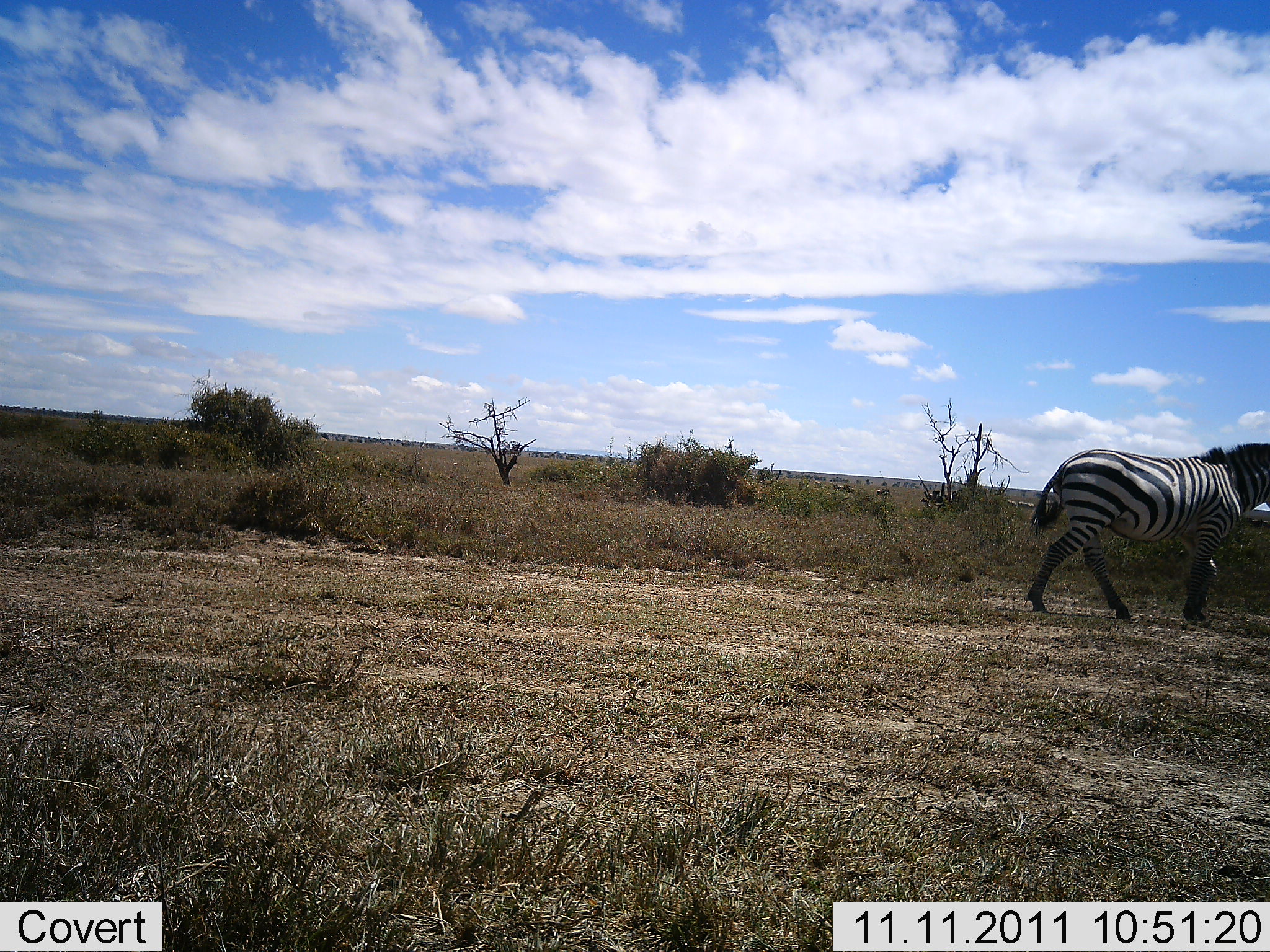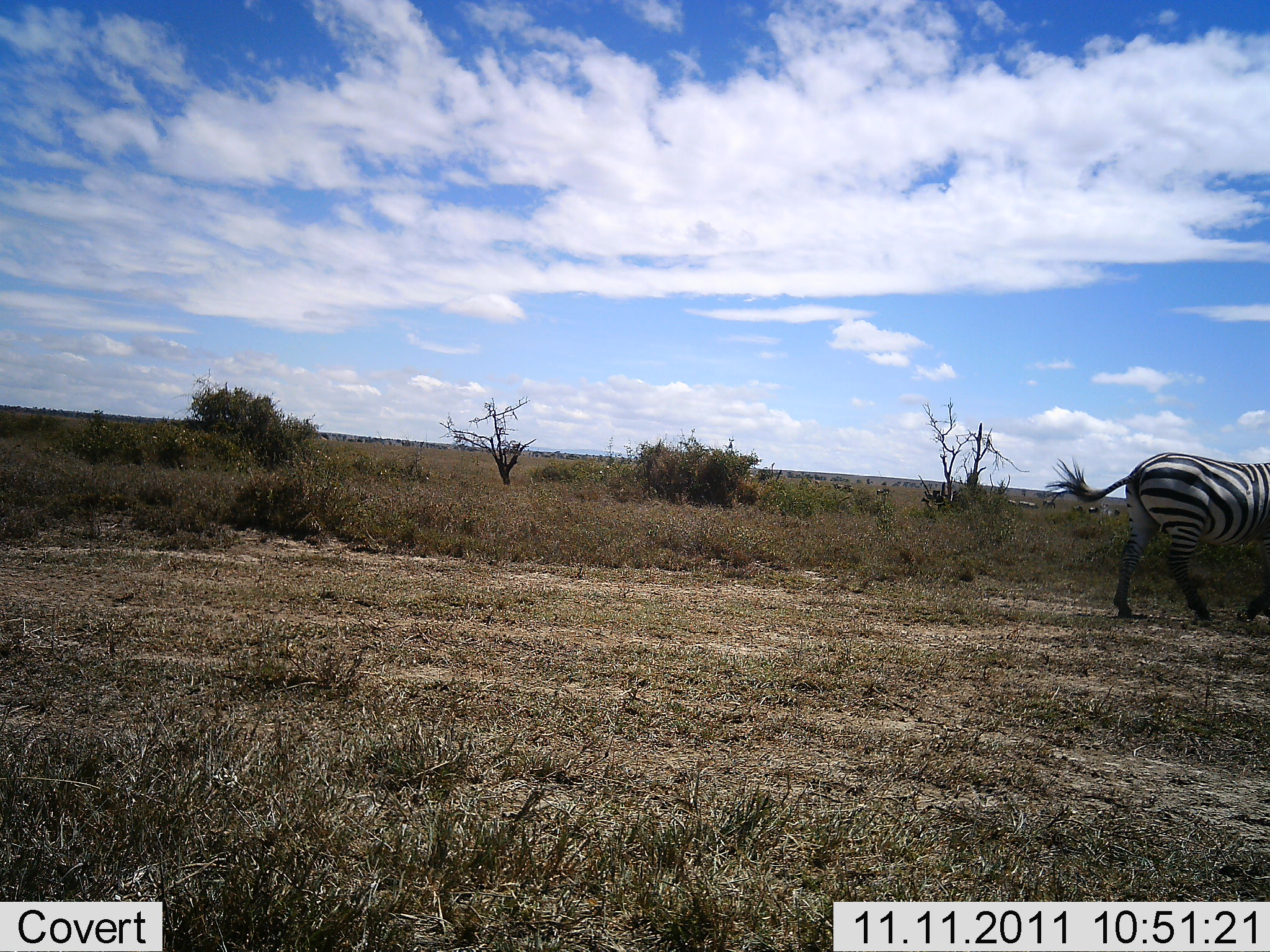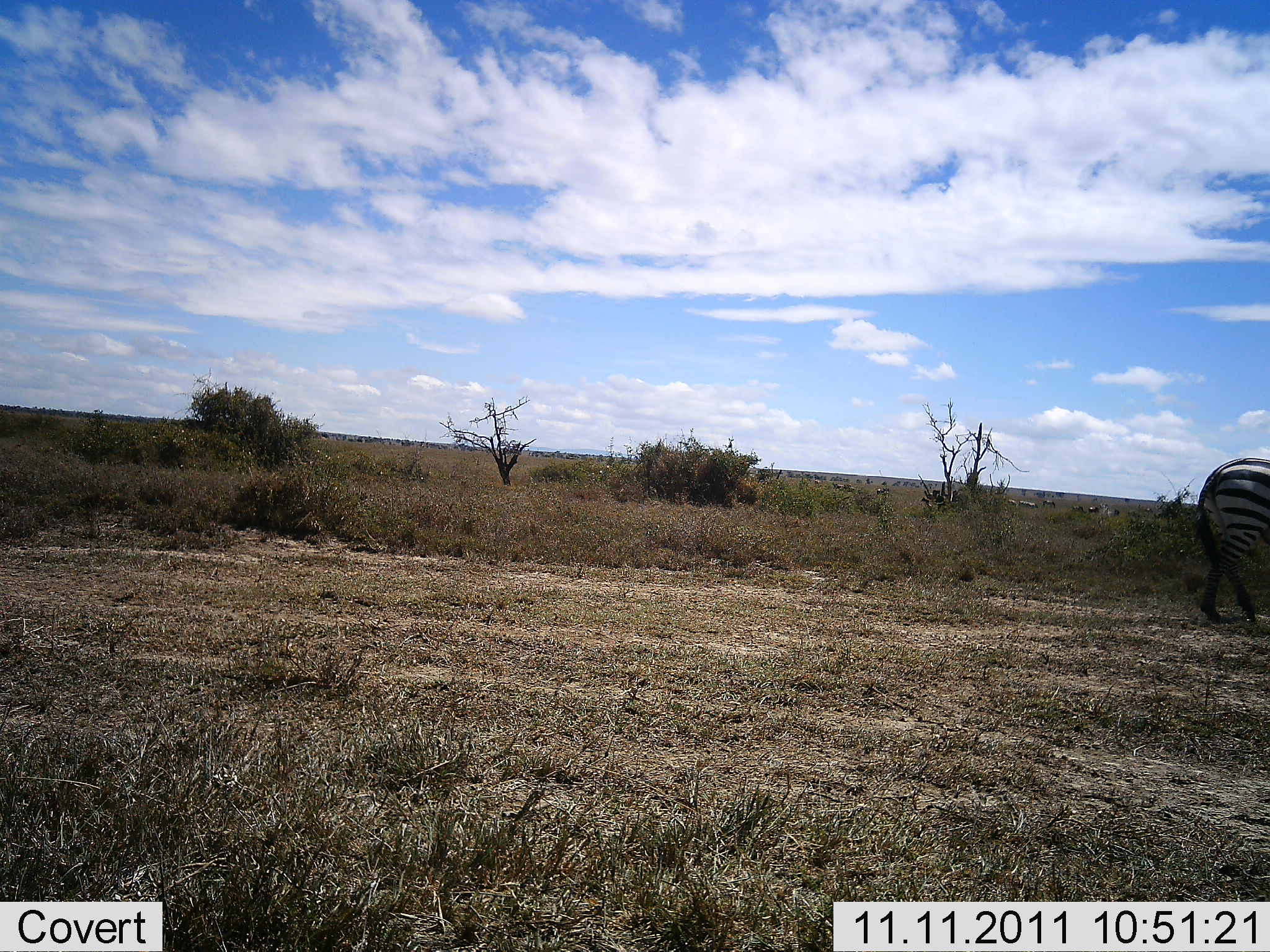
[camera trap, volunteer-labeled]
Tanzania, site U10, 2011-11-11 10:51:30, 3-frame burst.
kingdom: Animalia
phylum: Chordata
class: Mammalia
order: Perissodactyla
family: Equidae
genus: Equus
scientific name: Equus quagga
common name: plains zebra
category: zebra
Zebra (plains zebra) (Equus quagga), count 1. Behavior (volunteer vote fractions): standing 0%, resting 0%, moving 100%, interacting 0%. Young present (vote fraction): 0%. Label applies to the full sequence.